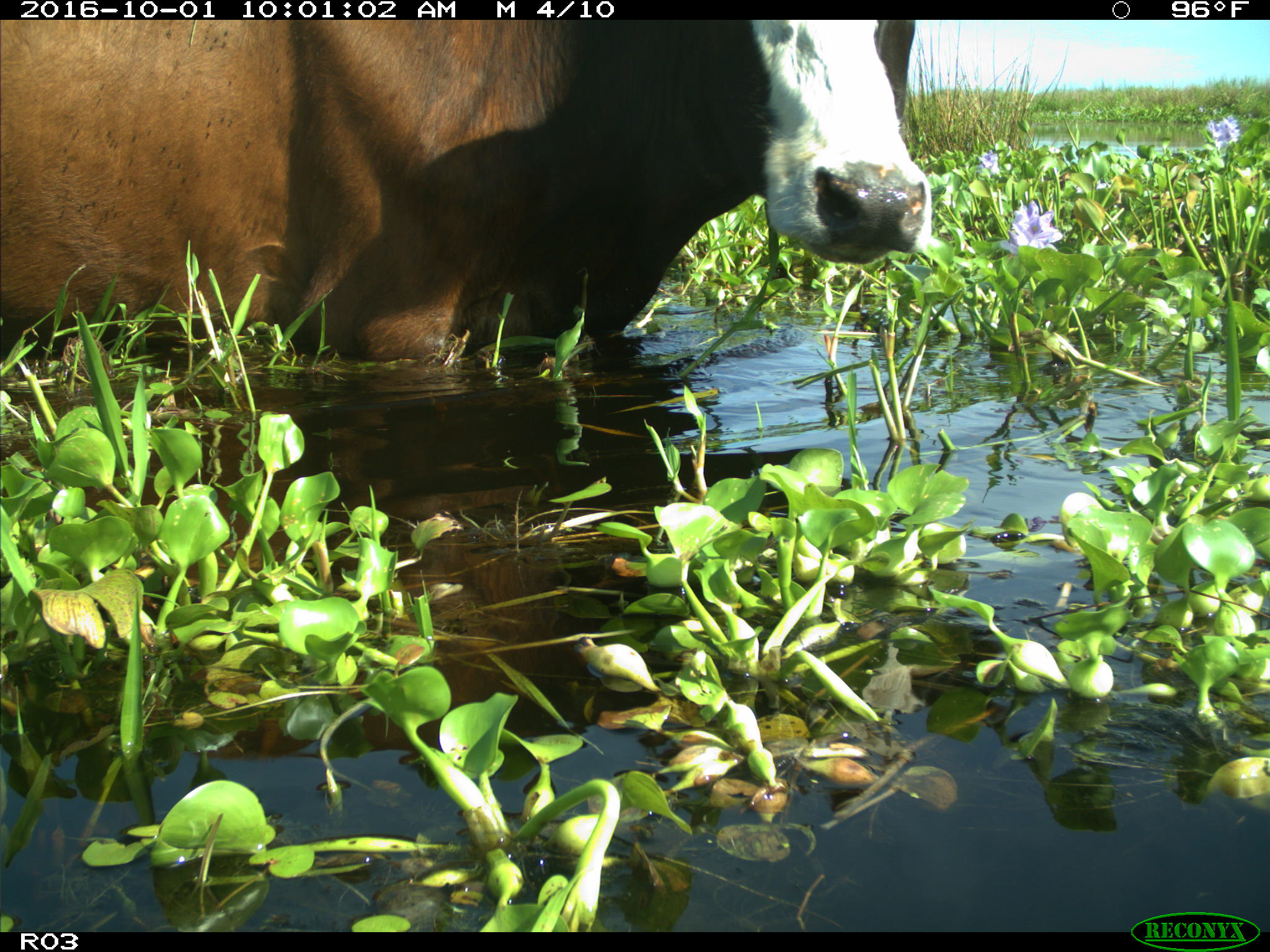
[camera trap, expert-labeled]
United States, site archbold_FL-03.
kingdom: Animalia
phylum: Chordata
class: Mammalia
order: Artiodactyla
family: Bovidae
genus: Bos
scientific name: Bos taurus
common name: domestic cow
Bos taurus (domestic cow).